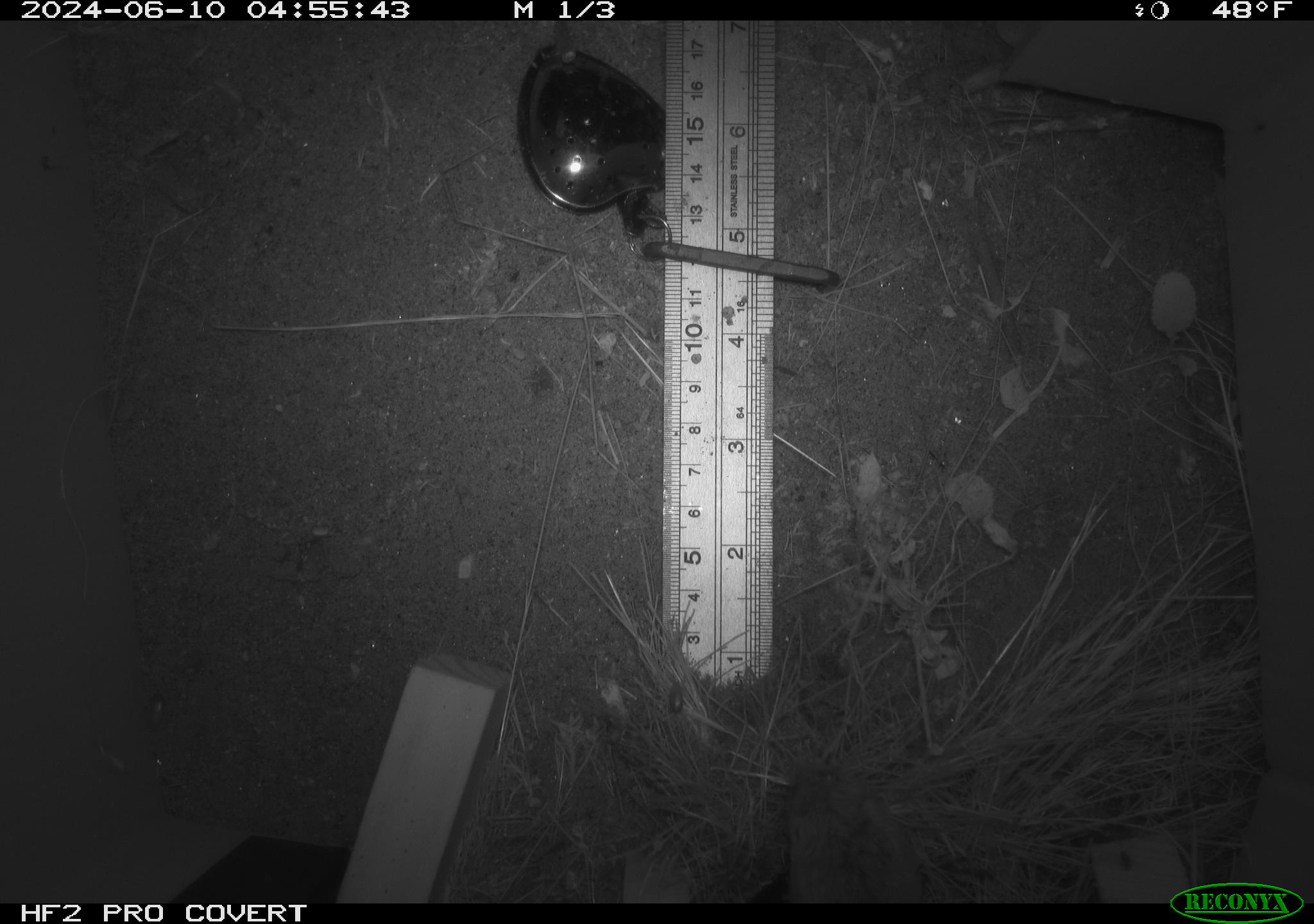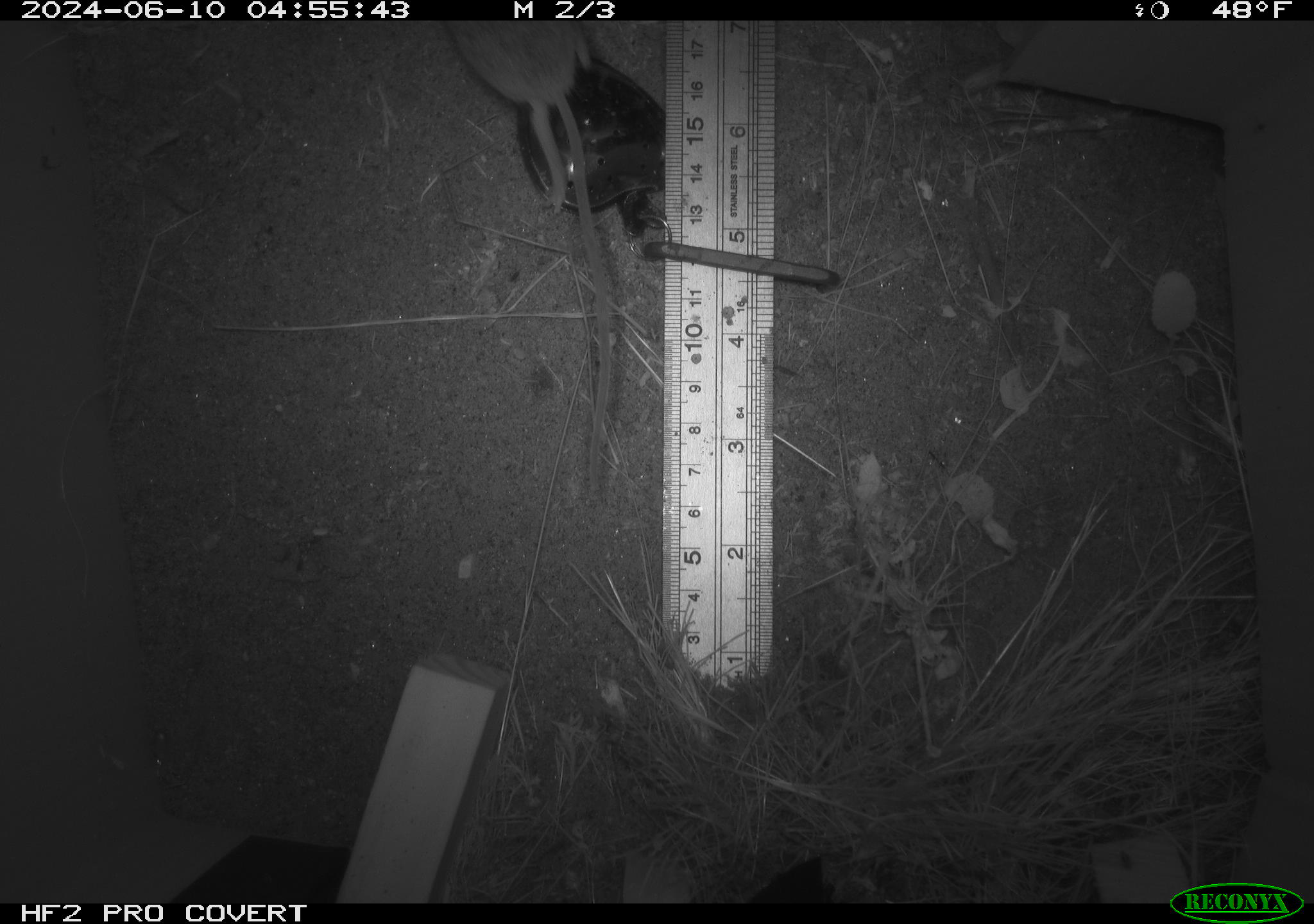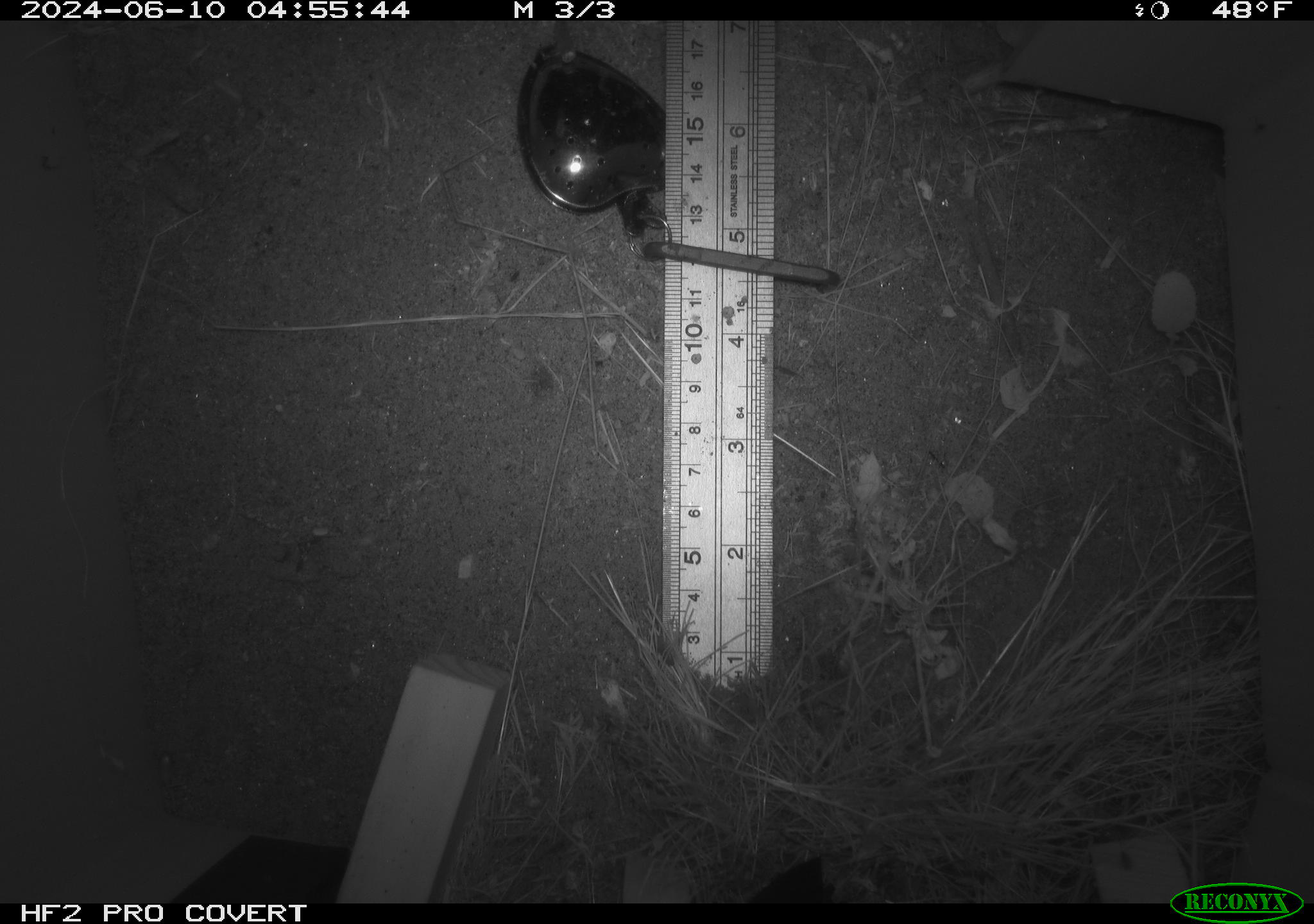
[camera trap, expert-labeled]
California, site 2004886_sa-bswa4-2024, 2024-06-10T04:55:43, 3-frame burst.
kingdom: Animalia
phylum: Chordata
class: Mammalia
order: Rodentia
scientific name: Rodentia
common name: rodent